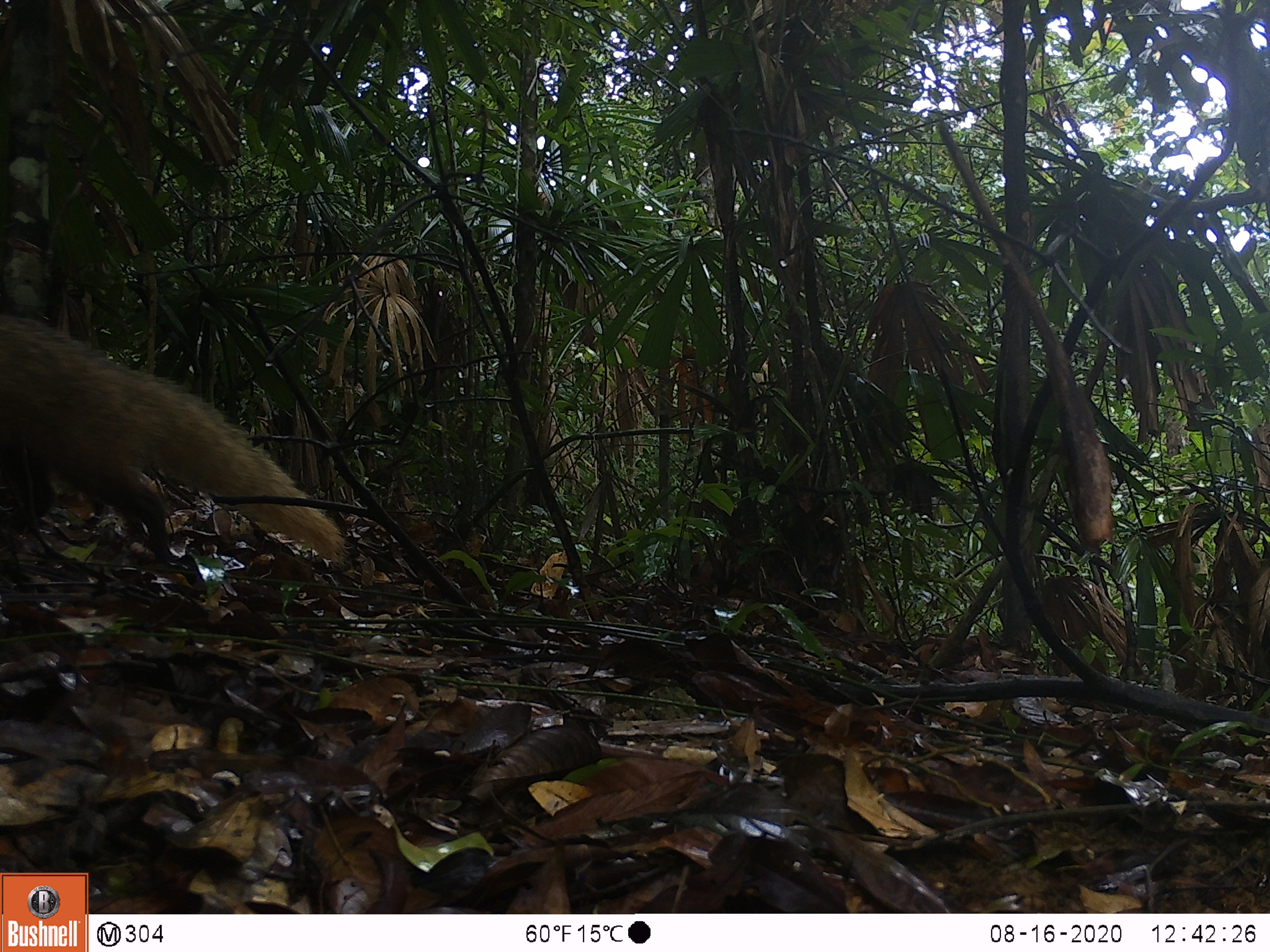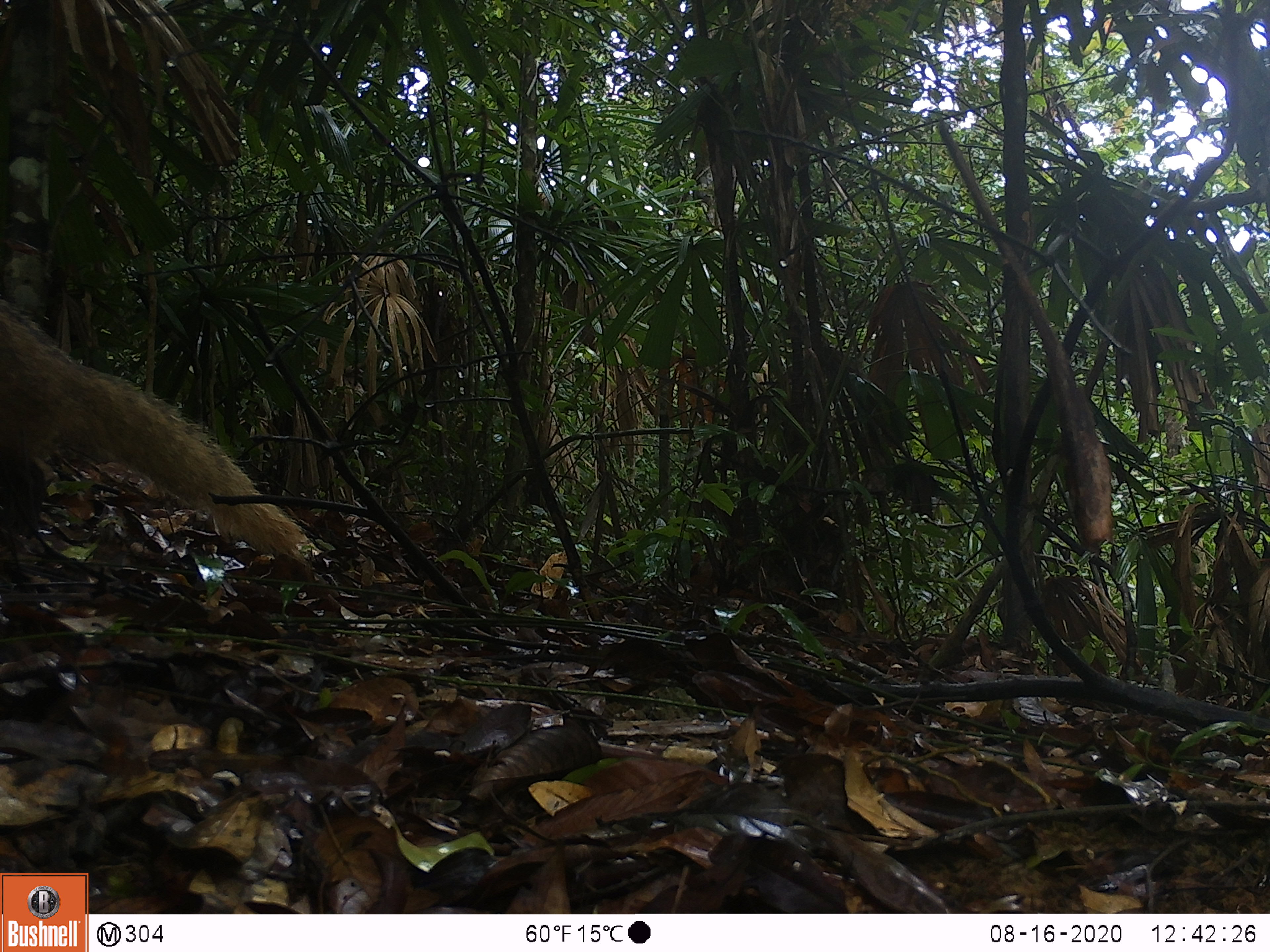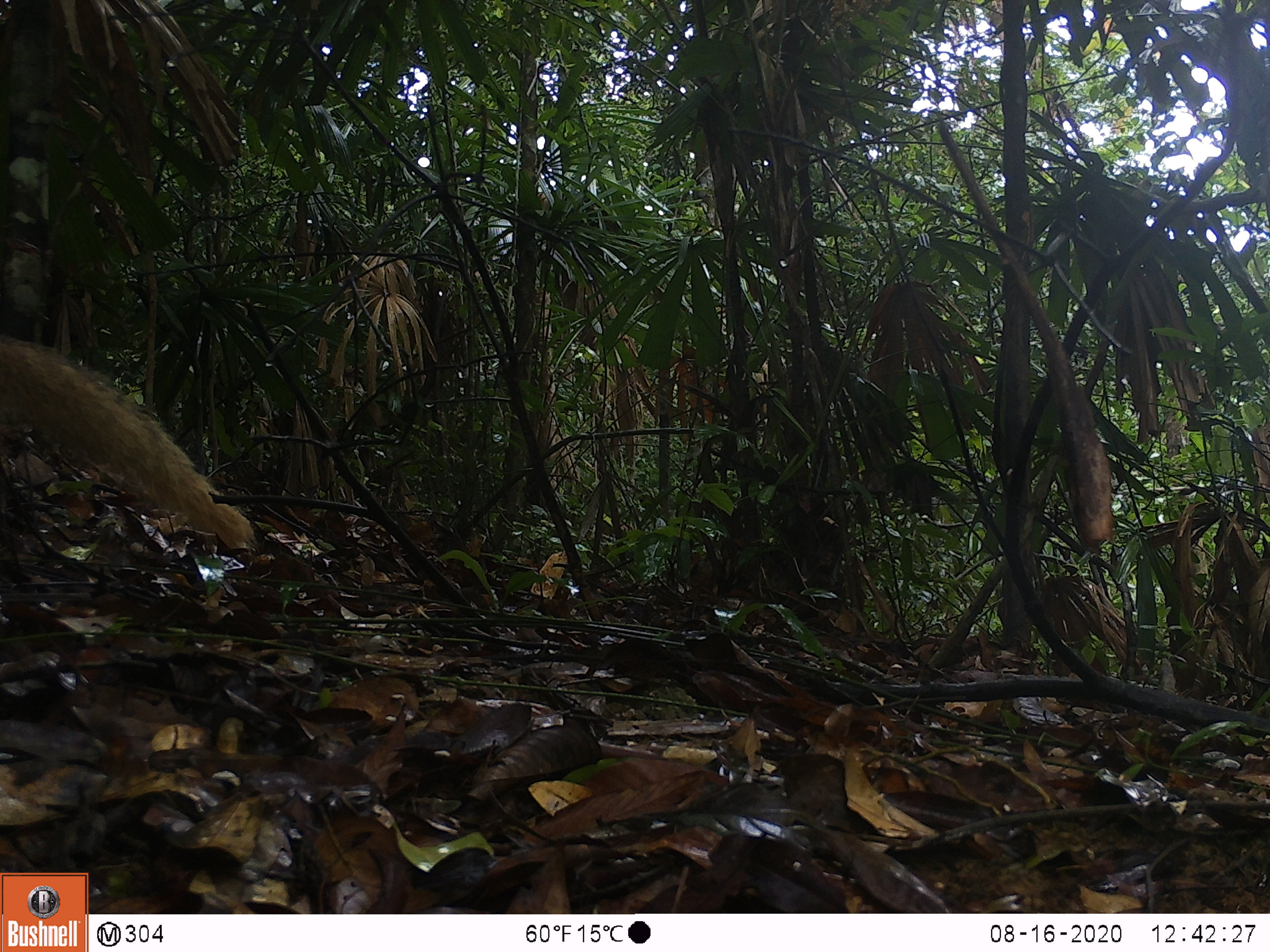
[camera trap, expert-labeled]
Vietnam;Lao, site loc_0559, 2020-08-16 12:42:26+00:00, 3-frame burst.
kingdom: Animalia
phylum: Chordata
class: Mammalia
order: Carnivora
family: Herpestidae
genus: Urva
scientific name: Urva urva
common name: crab-eating mongoose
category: crab eating mongoose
Crab eating mongoose (crab-eating mongoose) (Urva urva). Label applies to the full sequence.